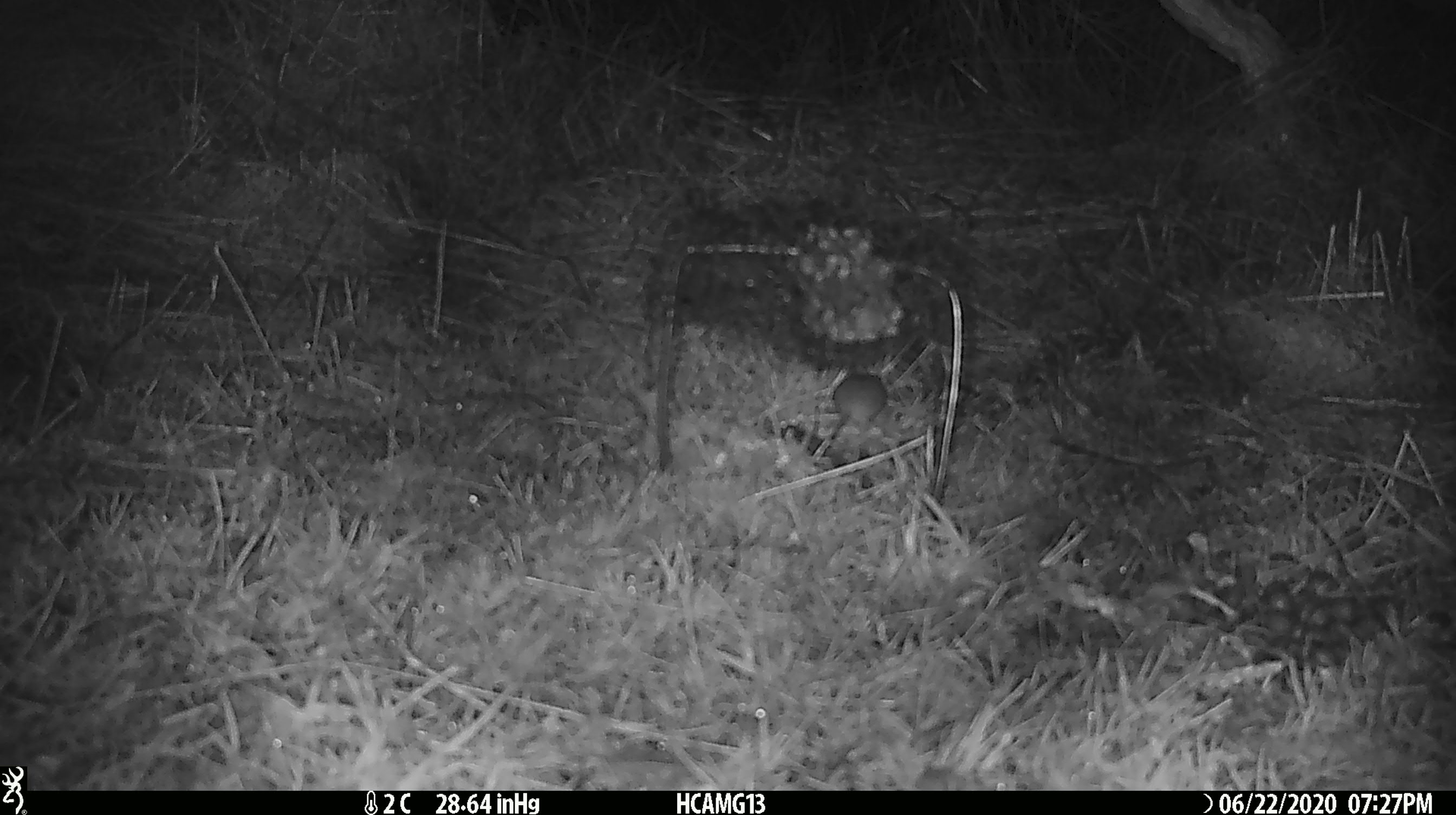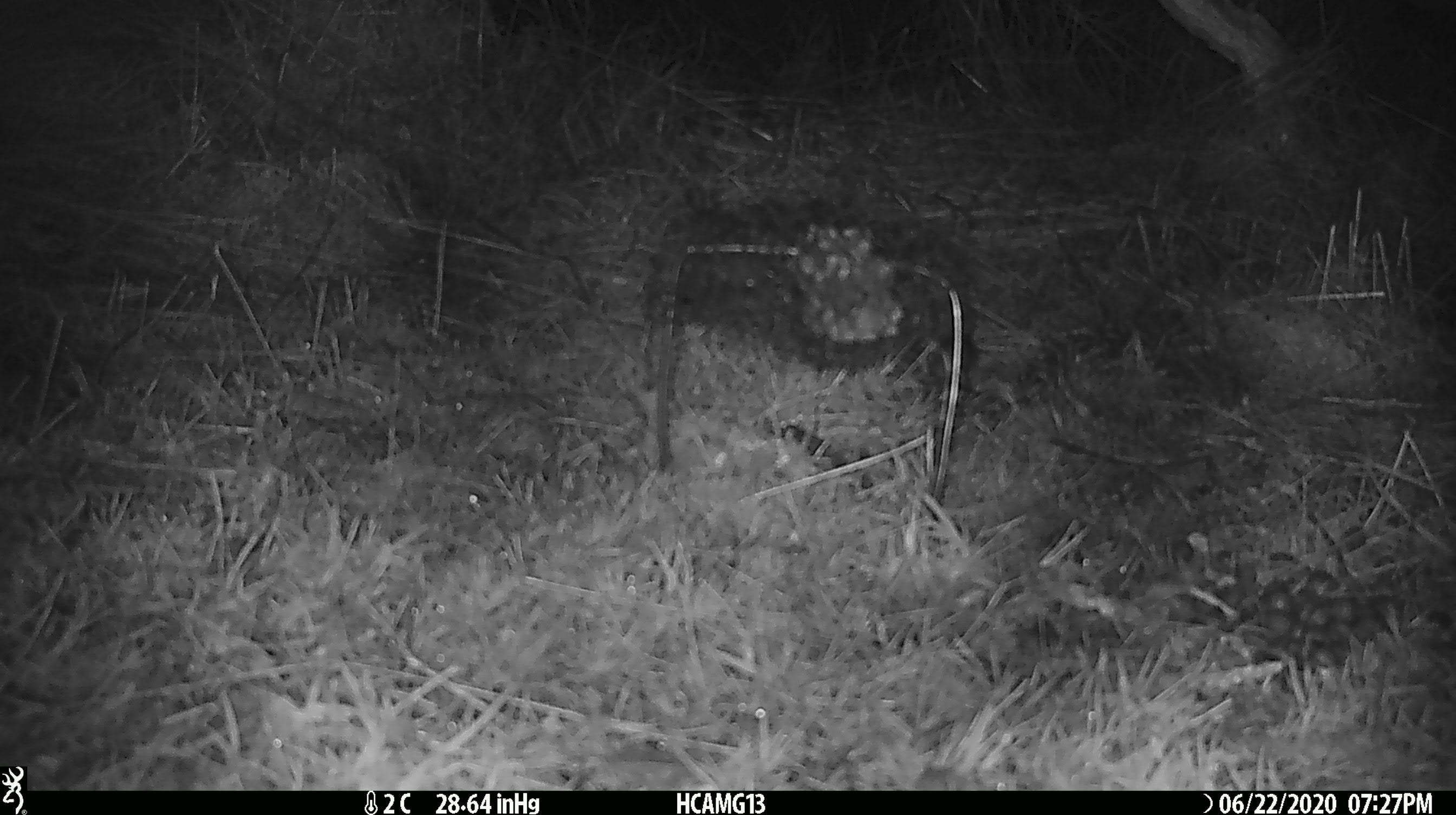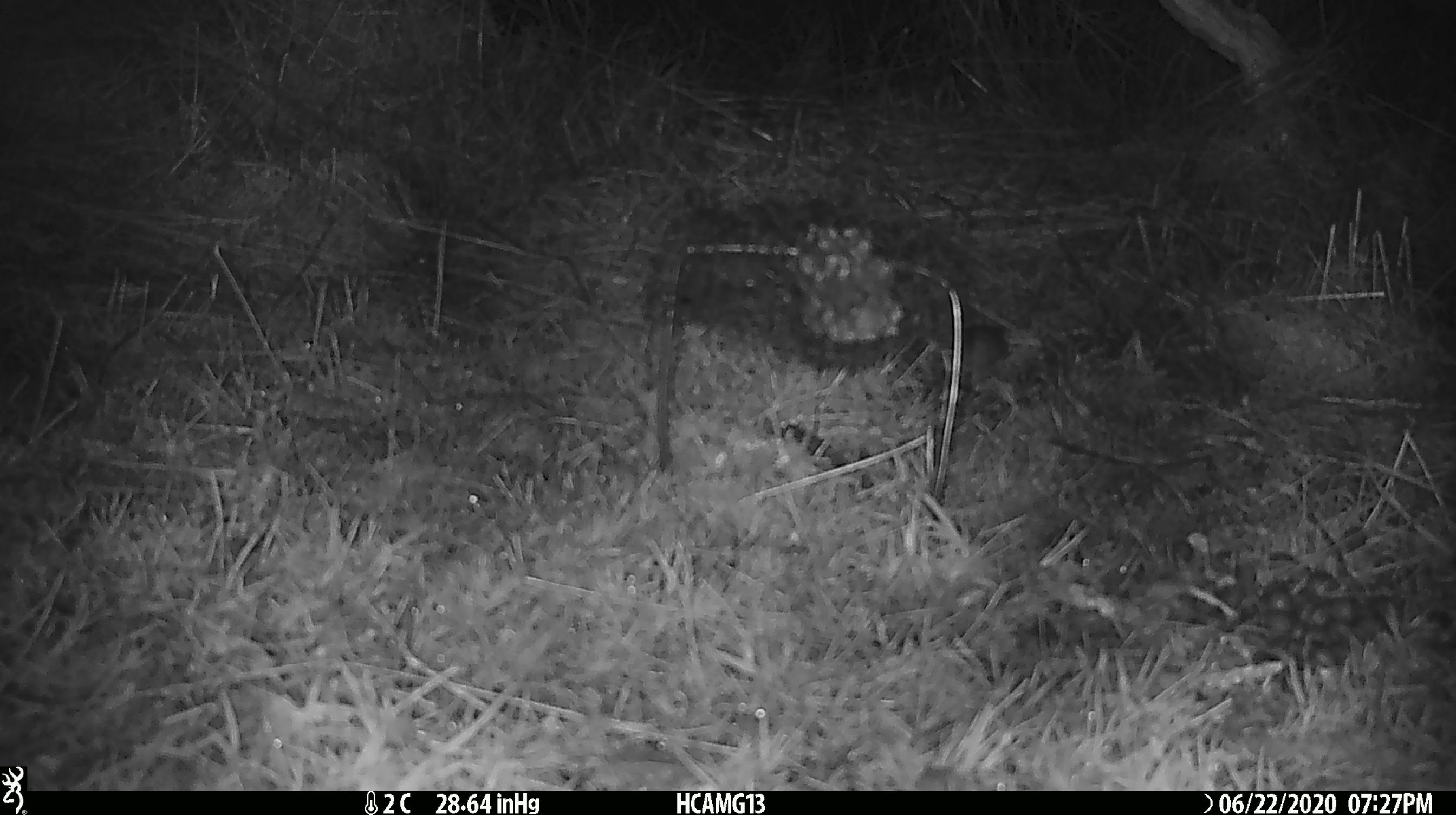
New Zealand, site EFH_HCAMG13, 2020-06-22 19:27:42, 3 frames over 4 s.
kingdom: Animalia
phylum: Chordata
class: Mammalia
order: Rodentia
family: Muridae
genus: Mus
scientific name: Mus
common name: mouse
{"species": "mouse (Mus)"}